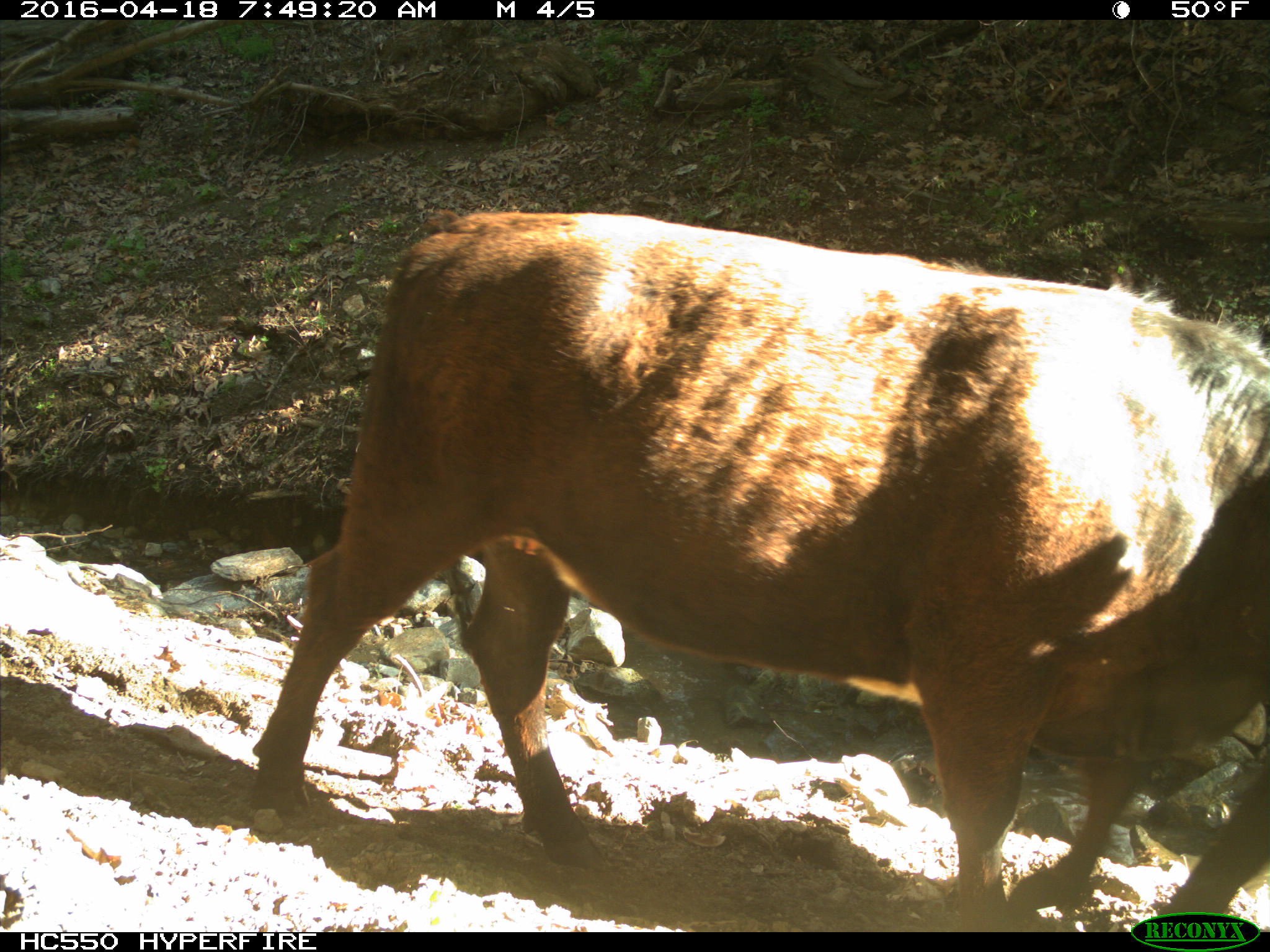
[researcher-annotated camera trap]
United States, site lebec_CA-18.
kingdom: Animalia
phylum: Chordata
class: Mammalia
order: Artiodactyla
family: Bovidae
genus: Bos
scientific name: Bos taurus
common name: domestic cow